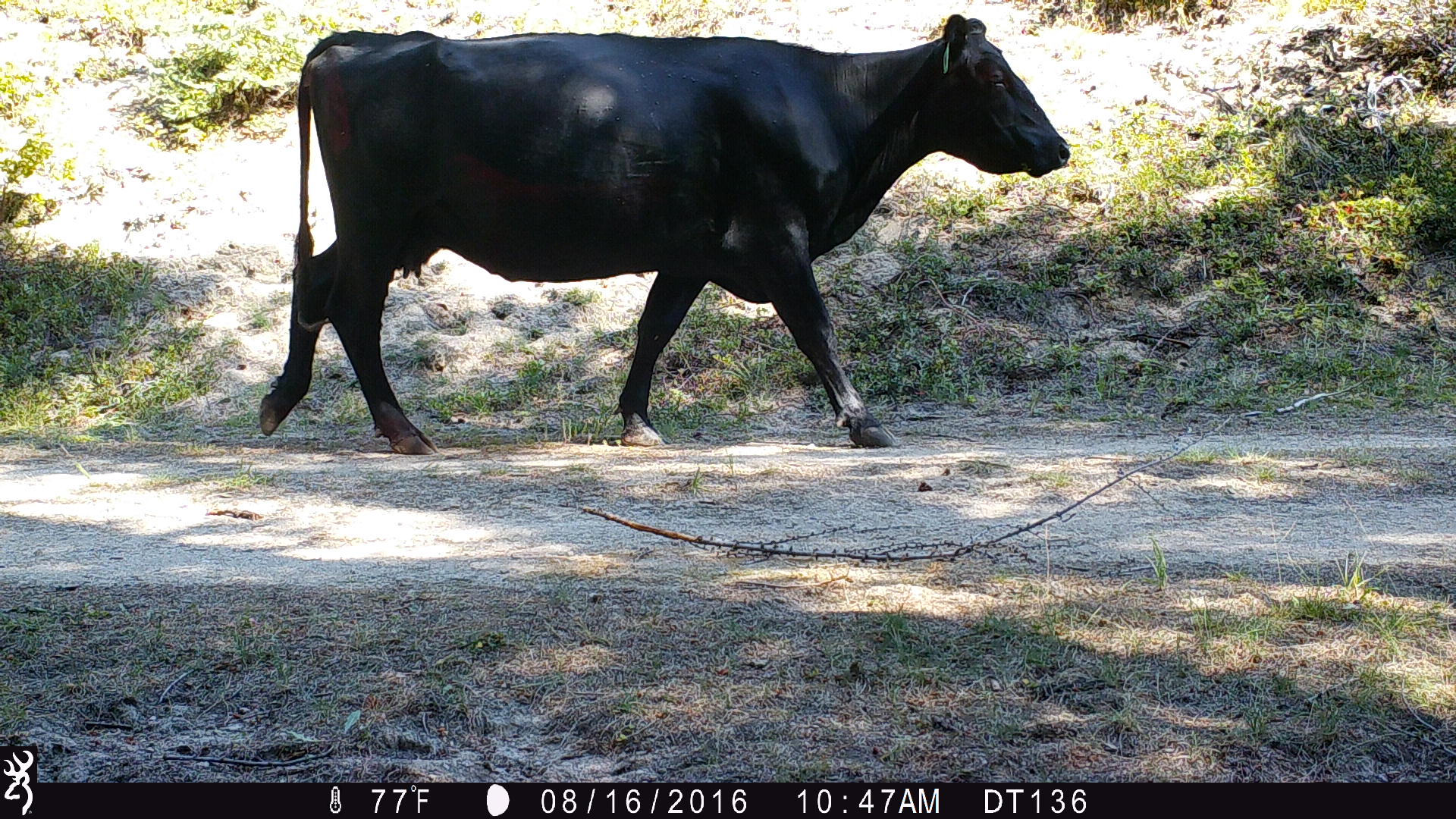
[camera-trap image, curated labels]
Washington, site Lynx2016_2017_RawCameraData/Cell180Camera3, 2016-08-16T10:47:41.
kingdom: Animalia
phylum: Chordata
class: Mammalia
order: Artiodactyla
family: Bovidae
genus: Bos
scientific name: Bos taurus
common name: domestic cattle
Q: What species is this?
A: Domestic cattle (Bos taurus).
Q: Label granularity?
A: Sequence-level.